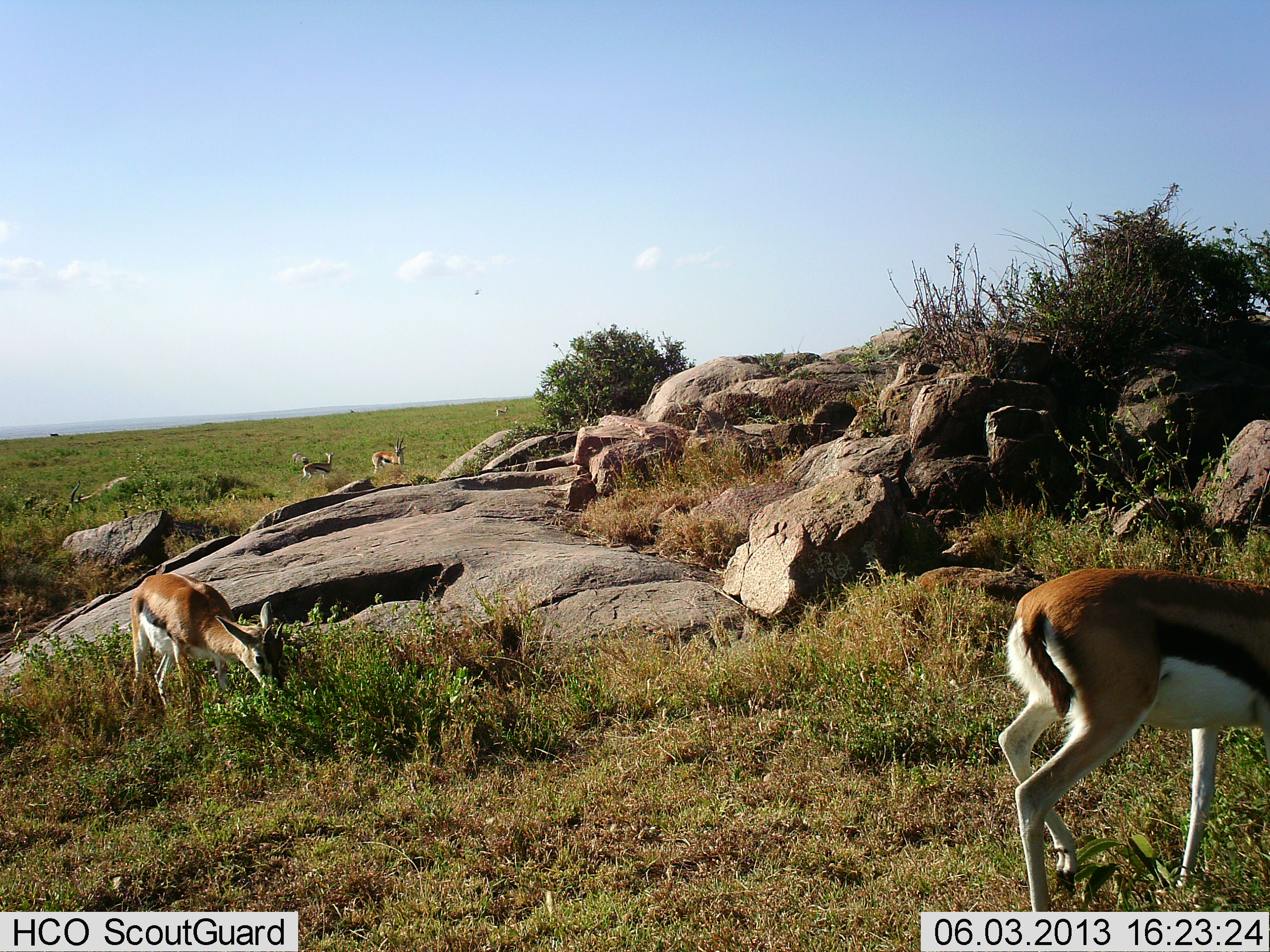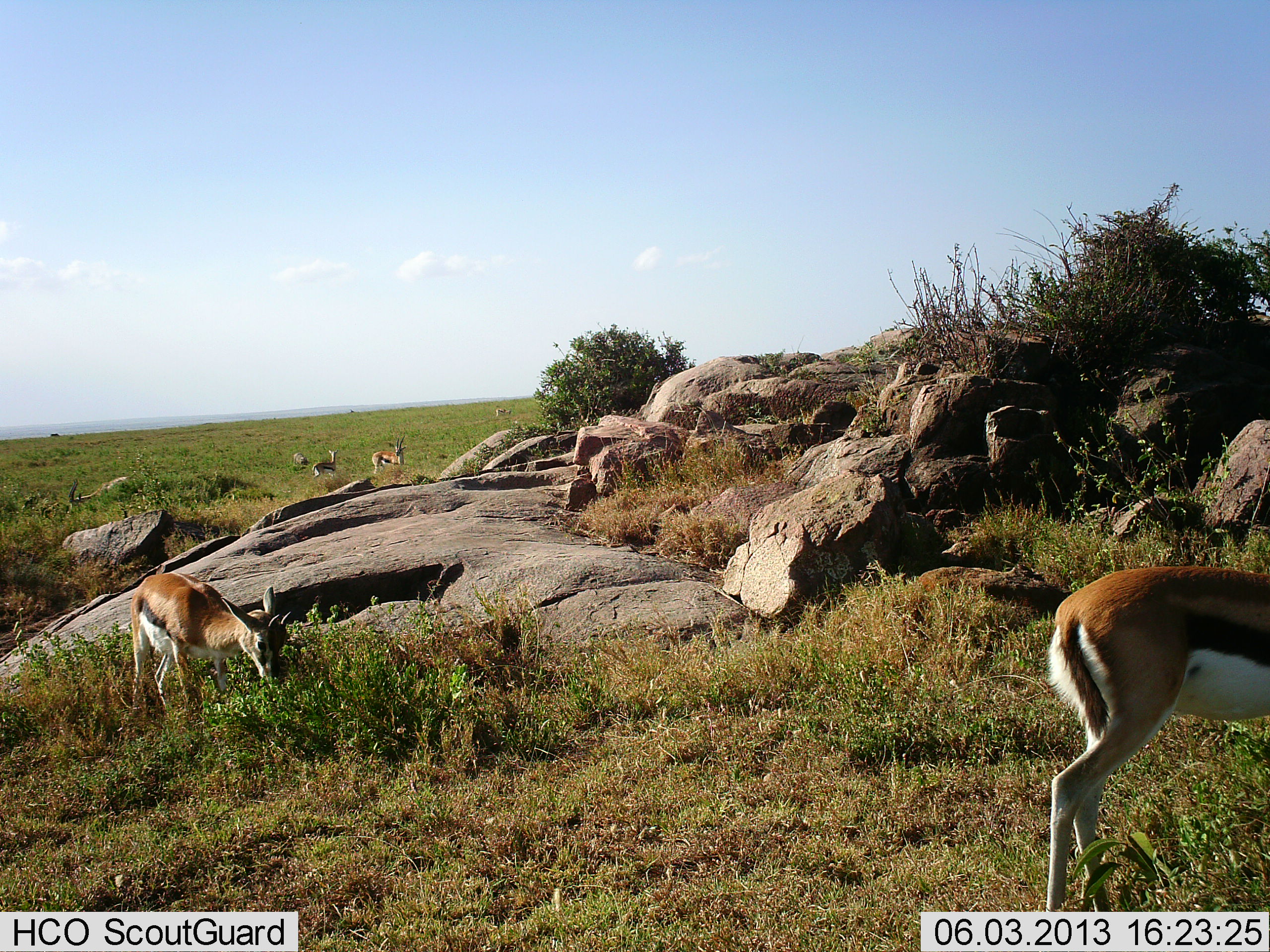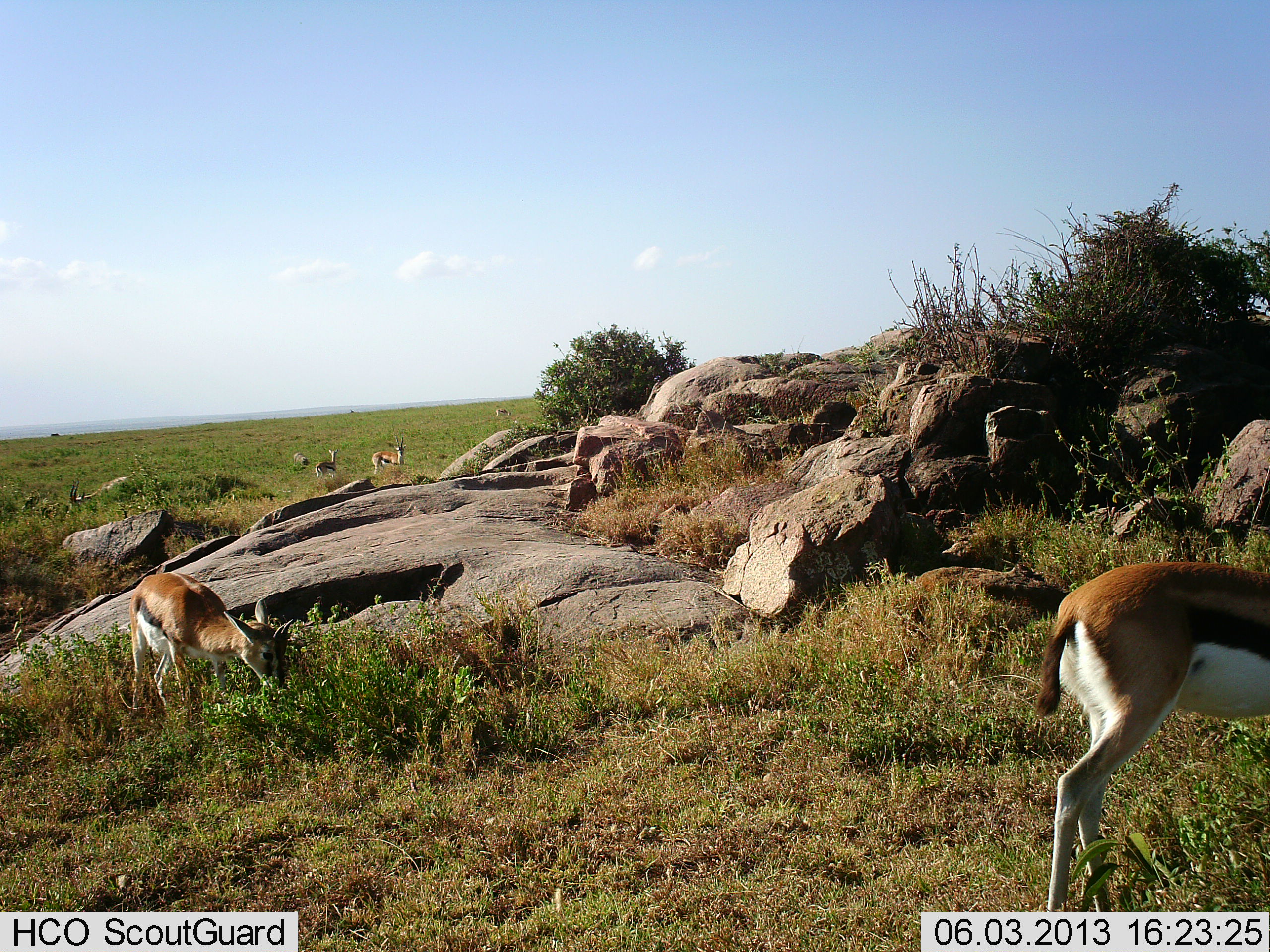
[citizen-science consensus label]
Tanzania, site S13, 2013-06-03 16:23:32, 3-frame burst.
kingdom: Animalia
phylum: Chordata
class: Mammalia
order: Artiodactyla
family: Bovidae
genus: Eudorcas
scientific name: Eudorcas thomsonii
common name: thomson's gazelle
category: gazellethomsons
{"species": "gazellethomsons (thomson's gazelle) (Eudorcas thomsonii)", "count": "6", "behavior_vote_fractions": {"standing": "50%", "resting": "7%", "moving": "21%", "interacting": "0%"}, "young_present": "14%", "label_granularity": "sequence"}